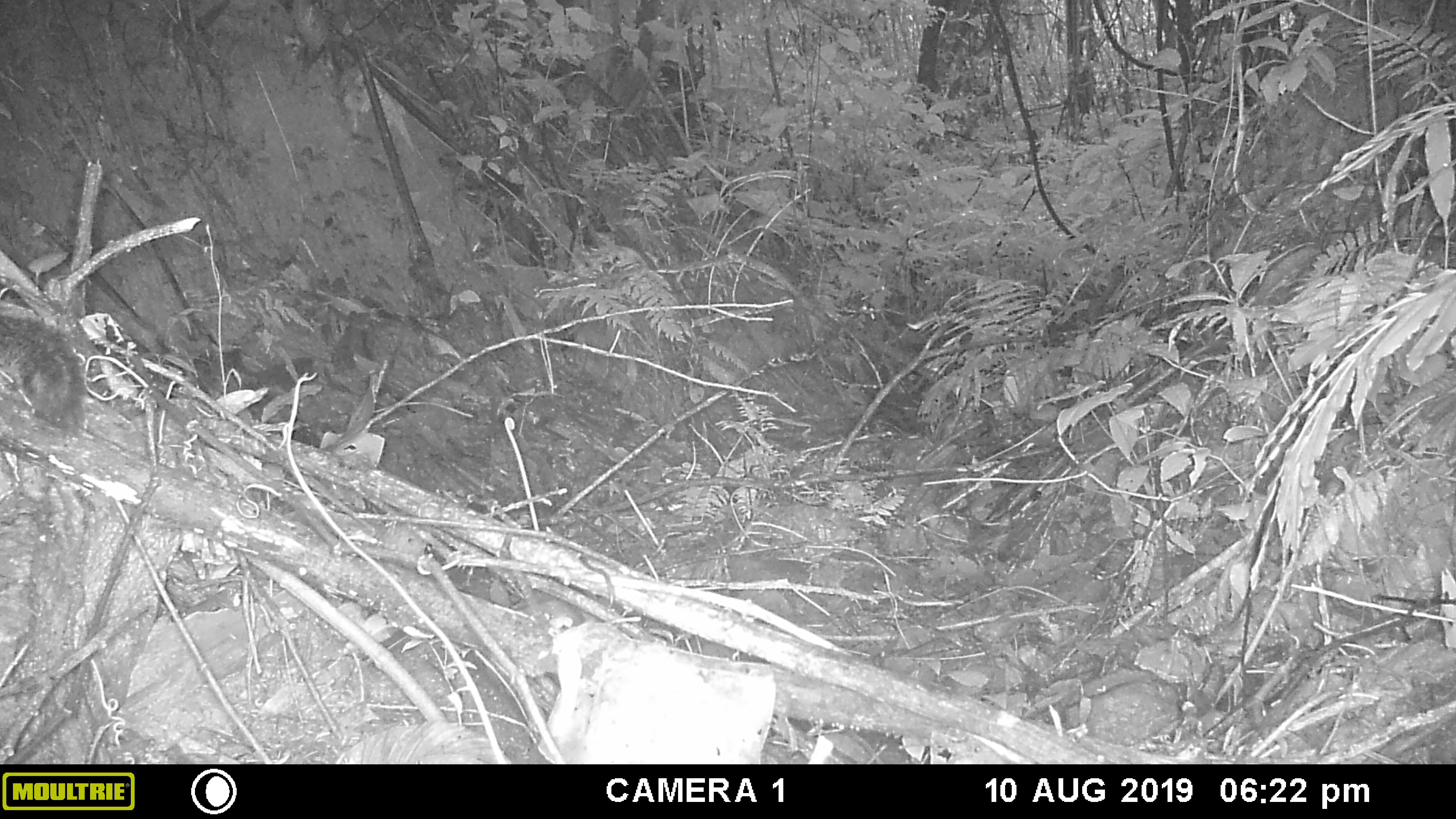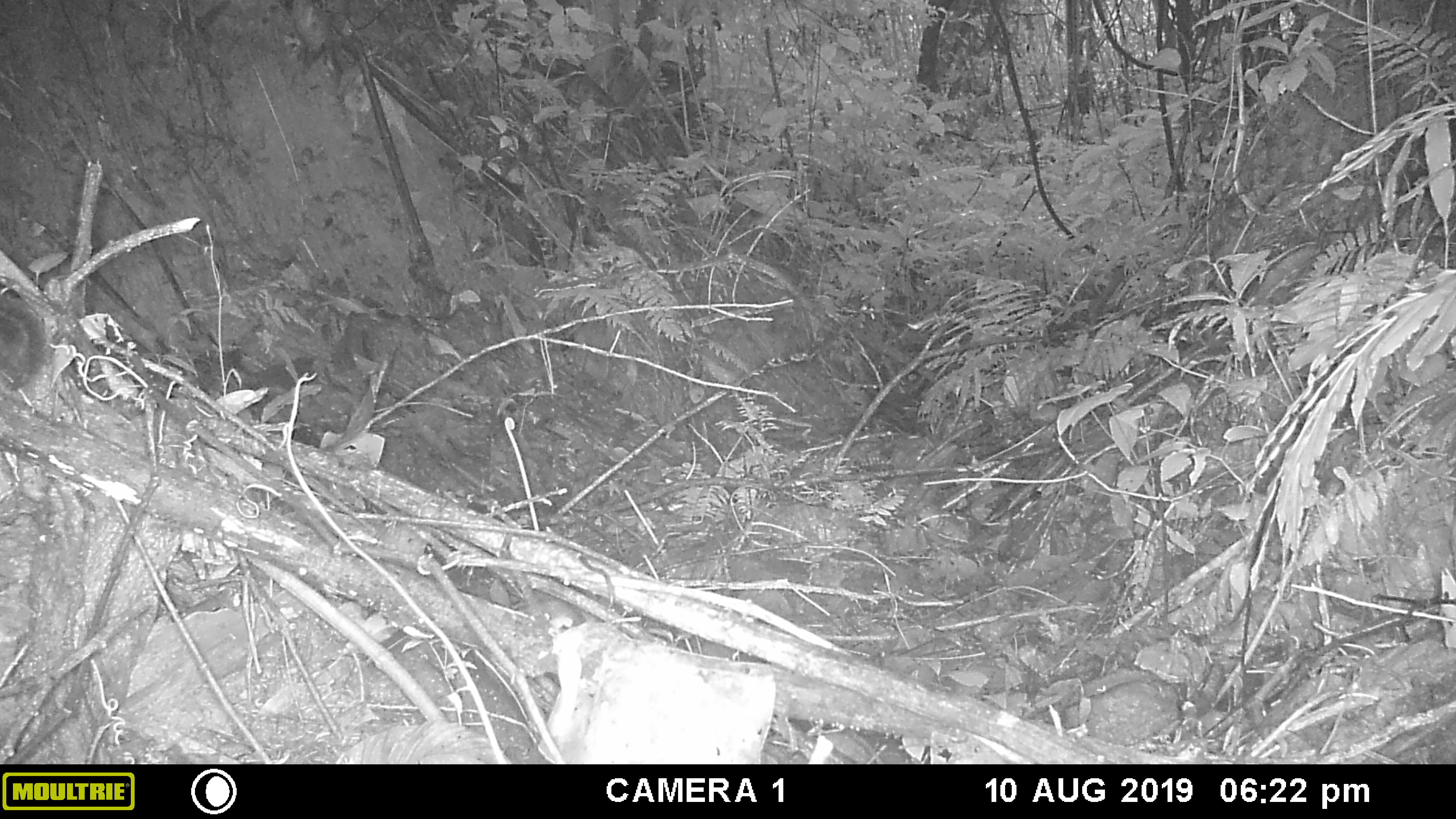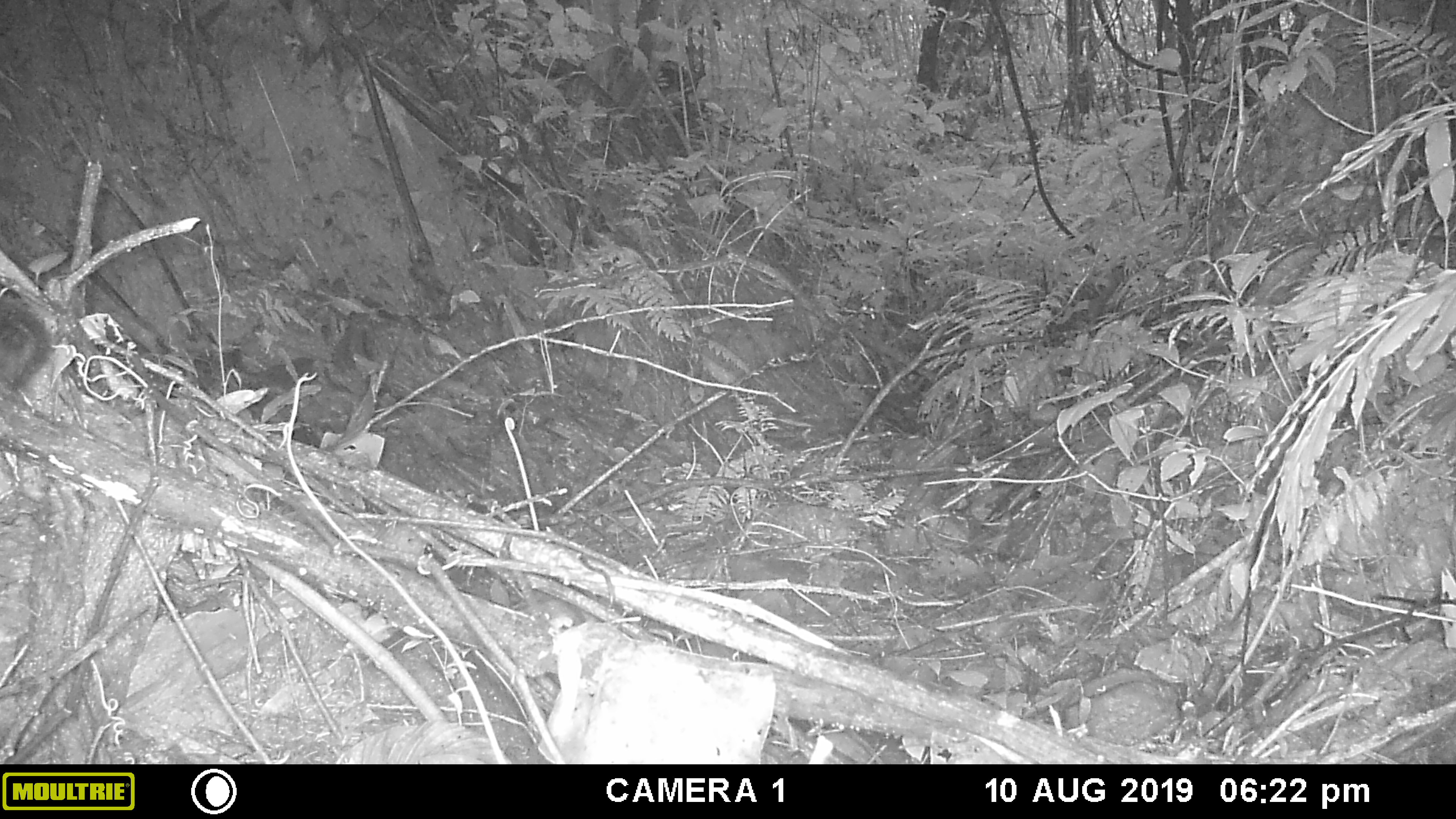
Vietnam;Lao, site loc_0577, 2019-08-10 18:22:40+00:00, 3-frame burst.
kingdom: Animalia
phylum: Chordata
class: Mammalia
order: Rodentia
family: Sciuridae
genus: Sciurus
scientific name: Sciurus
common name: squirrel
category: unidentified squirrel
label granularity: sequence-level